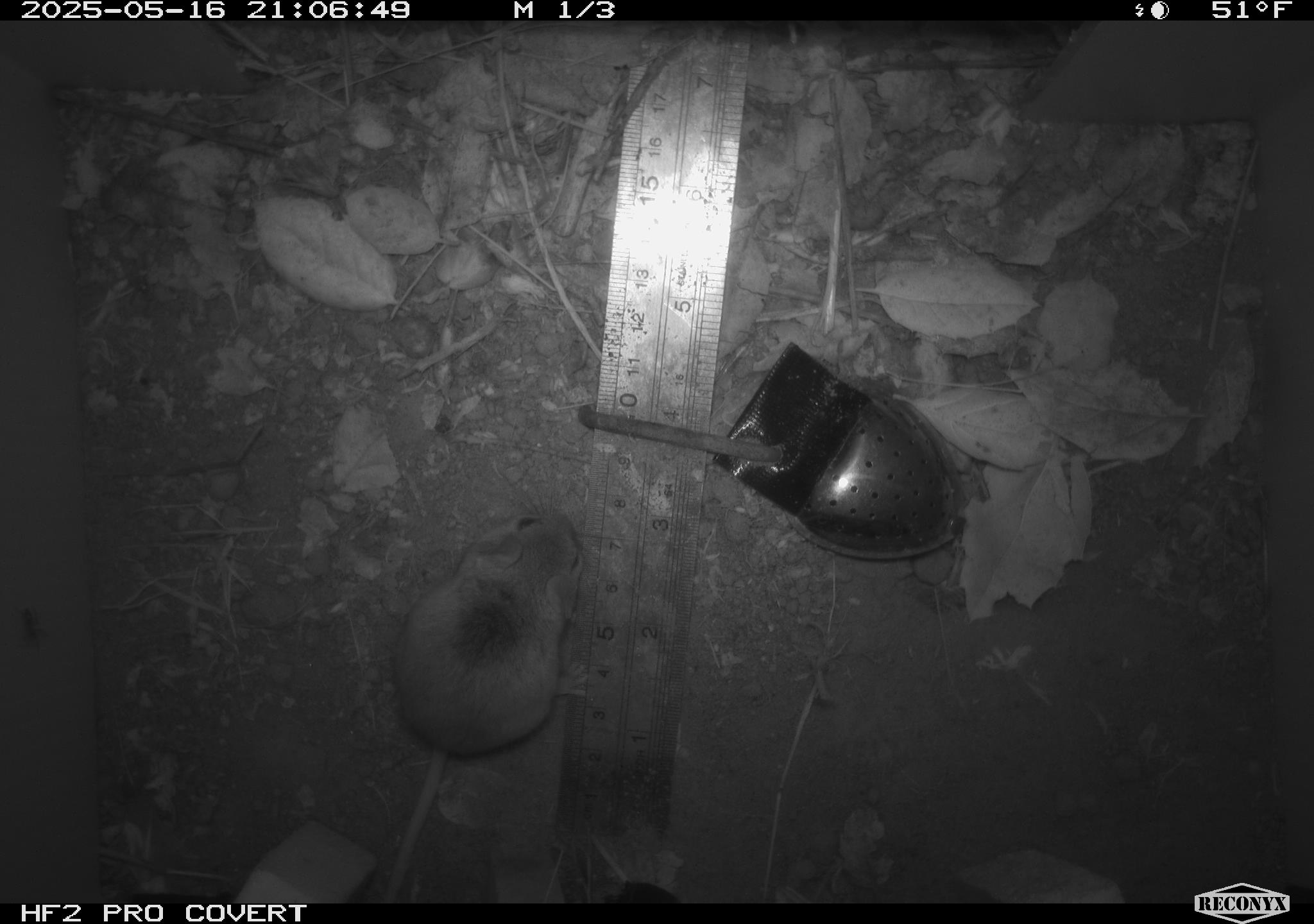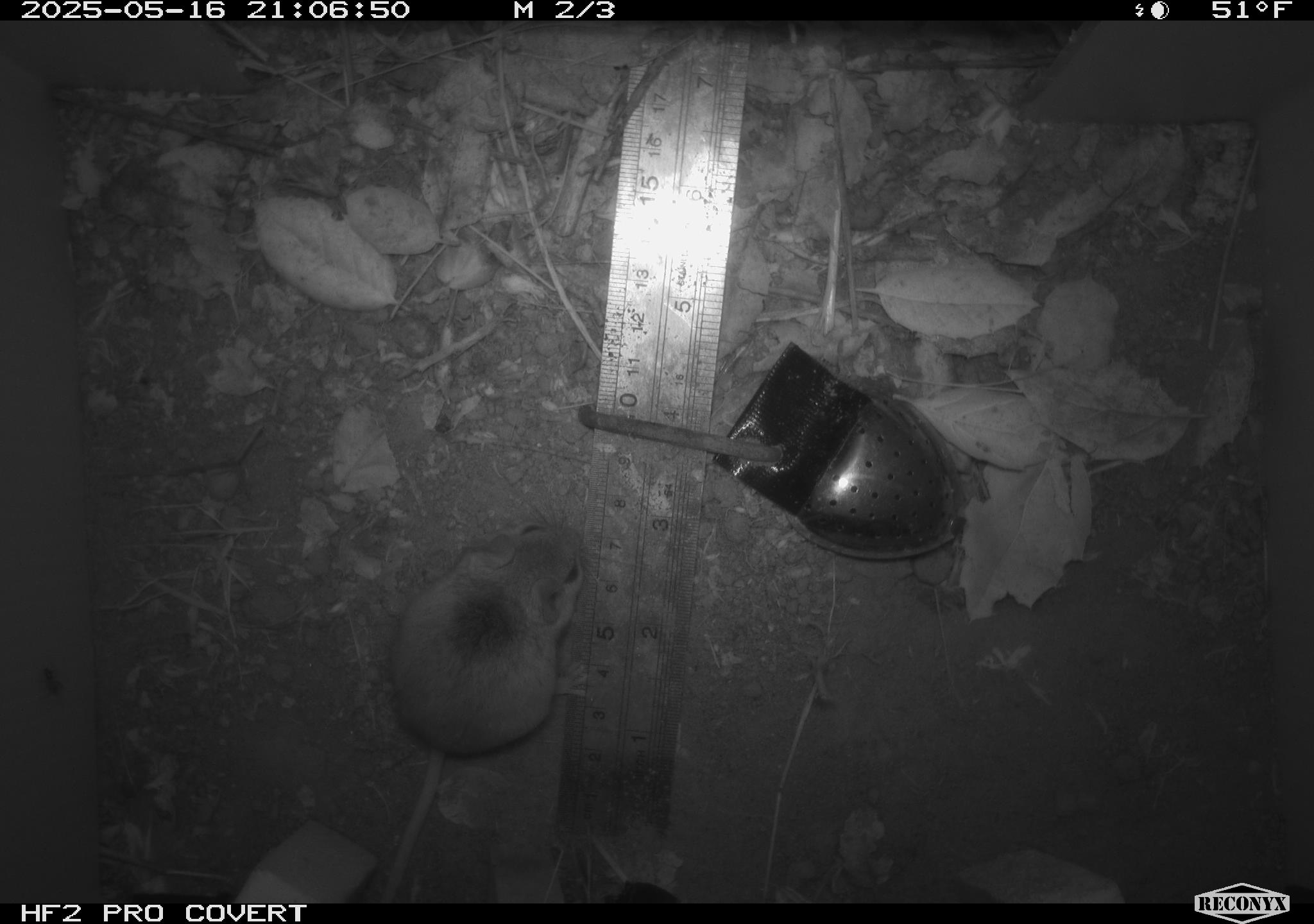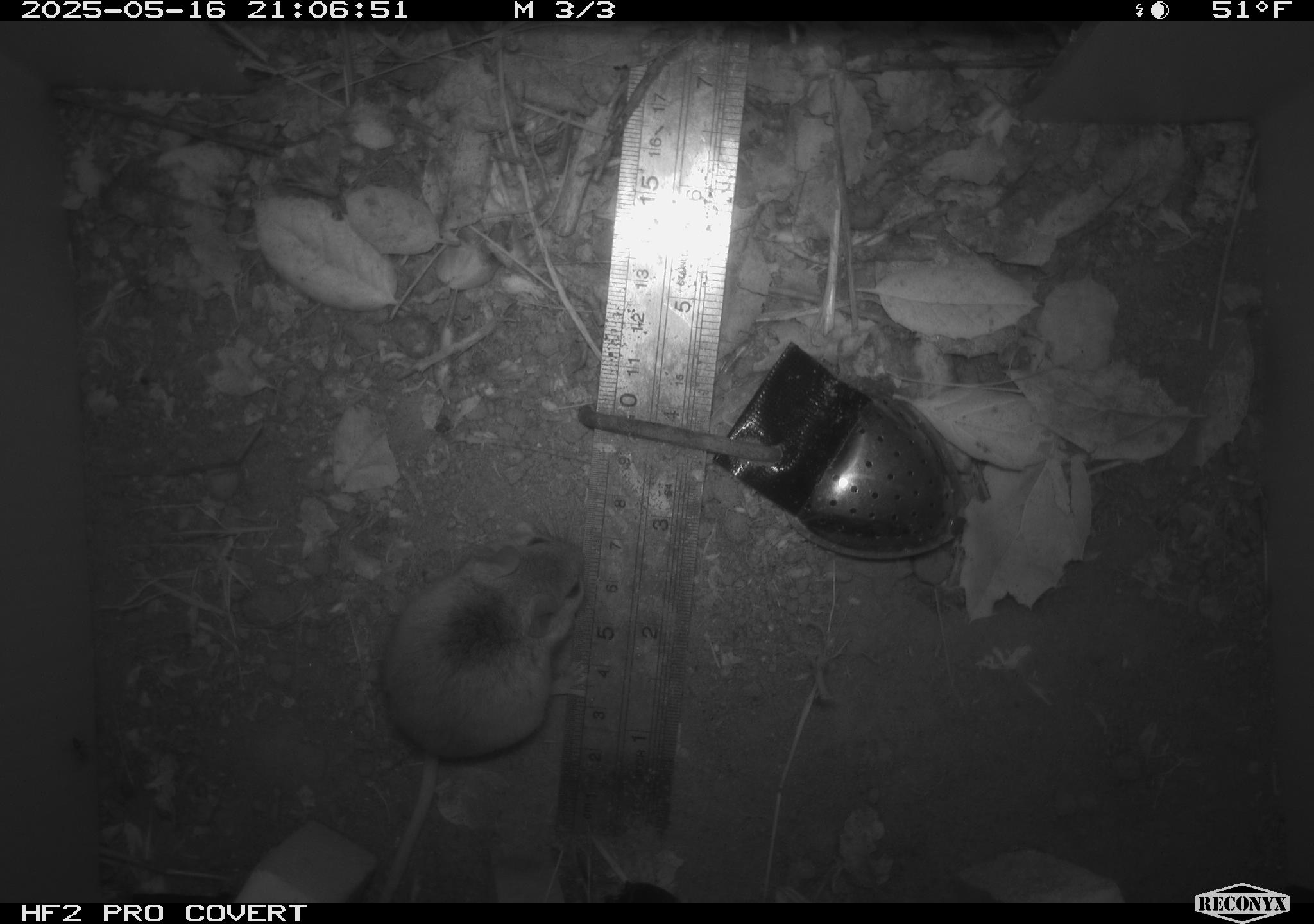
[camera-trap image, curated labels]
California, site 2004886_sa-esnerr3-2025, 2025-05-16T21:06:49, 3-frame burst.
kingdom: Animalia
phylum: Chordata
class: Mammalia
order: Rodentia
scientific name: Rodentia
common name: rodent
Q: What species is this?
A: Rodent (Rodentia).